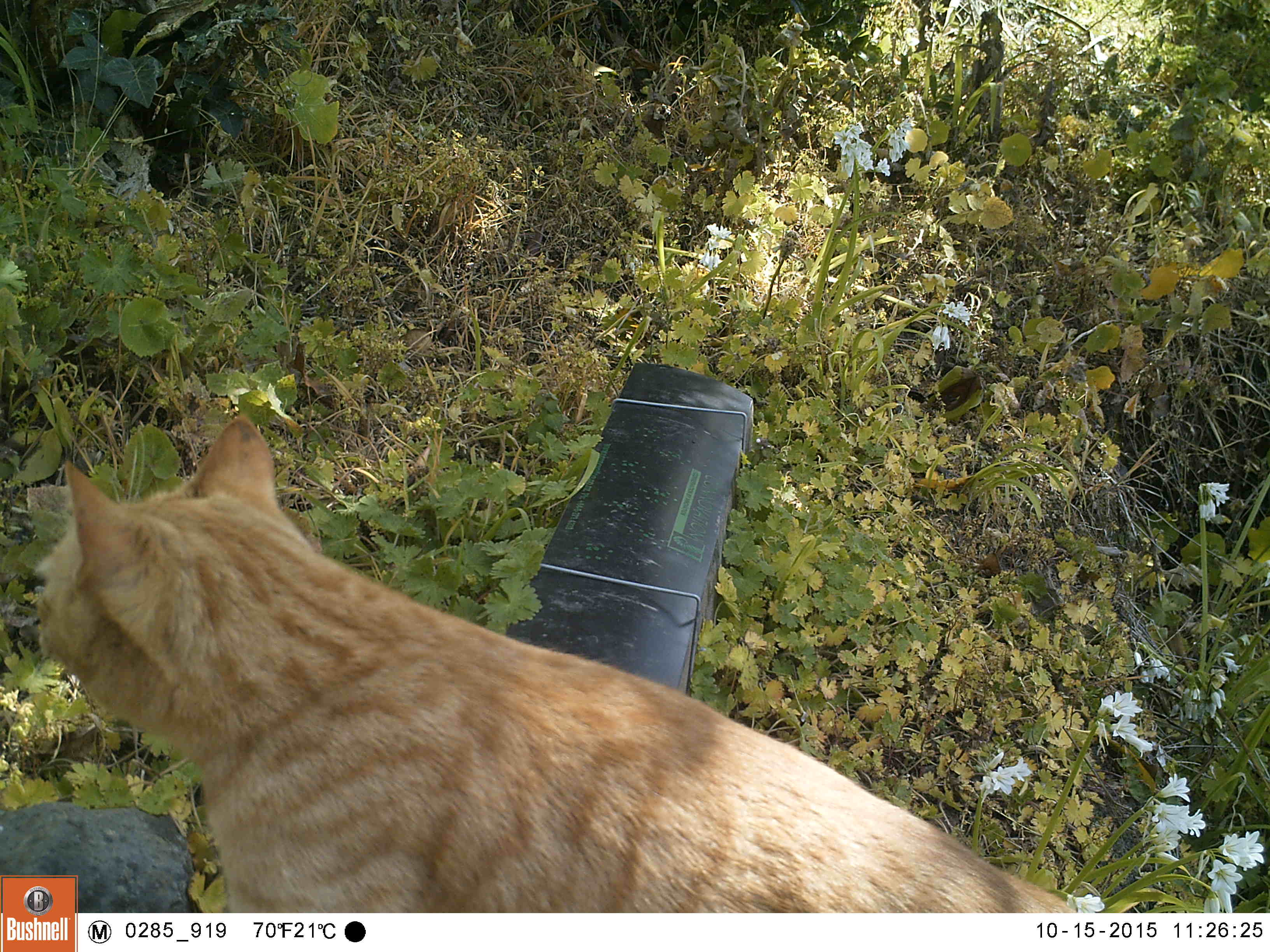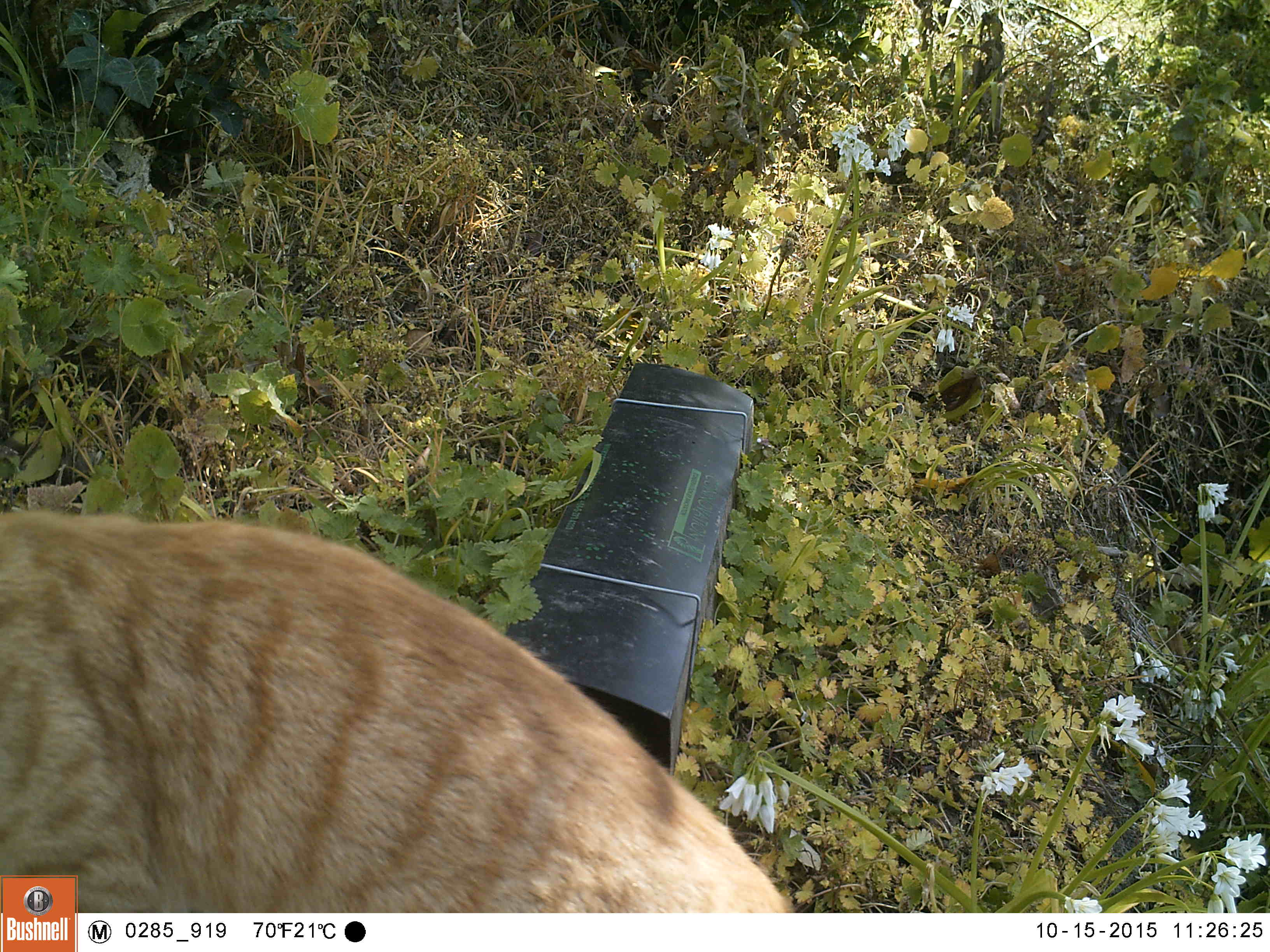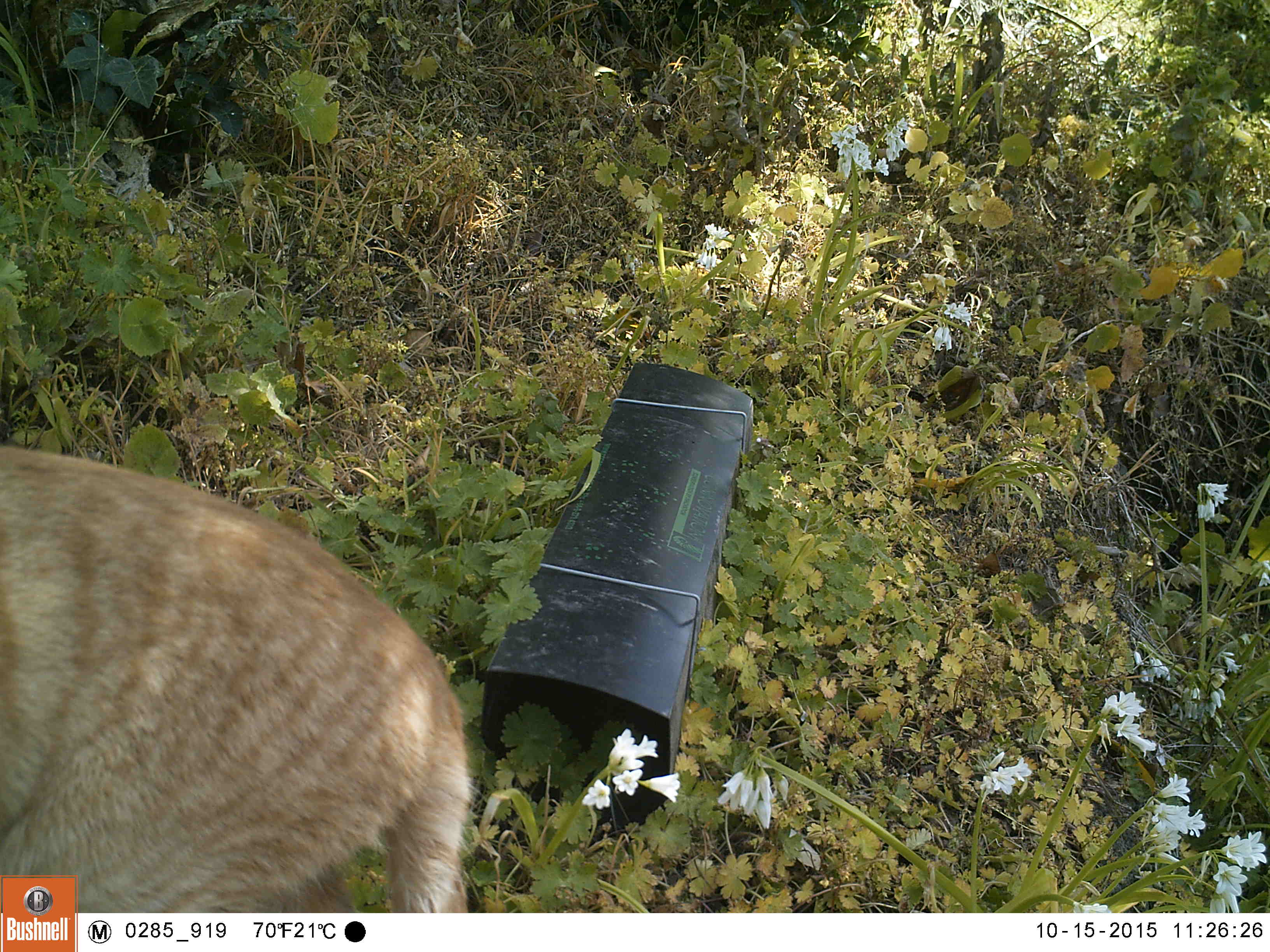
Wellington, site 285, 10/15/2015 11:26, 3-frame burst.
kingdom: Animalia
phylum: Chordata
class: Mammalia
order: Carnivora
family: Felidae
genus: Felis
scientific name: Felis catus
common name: cat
Cat (Felis catus).